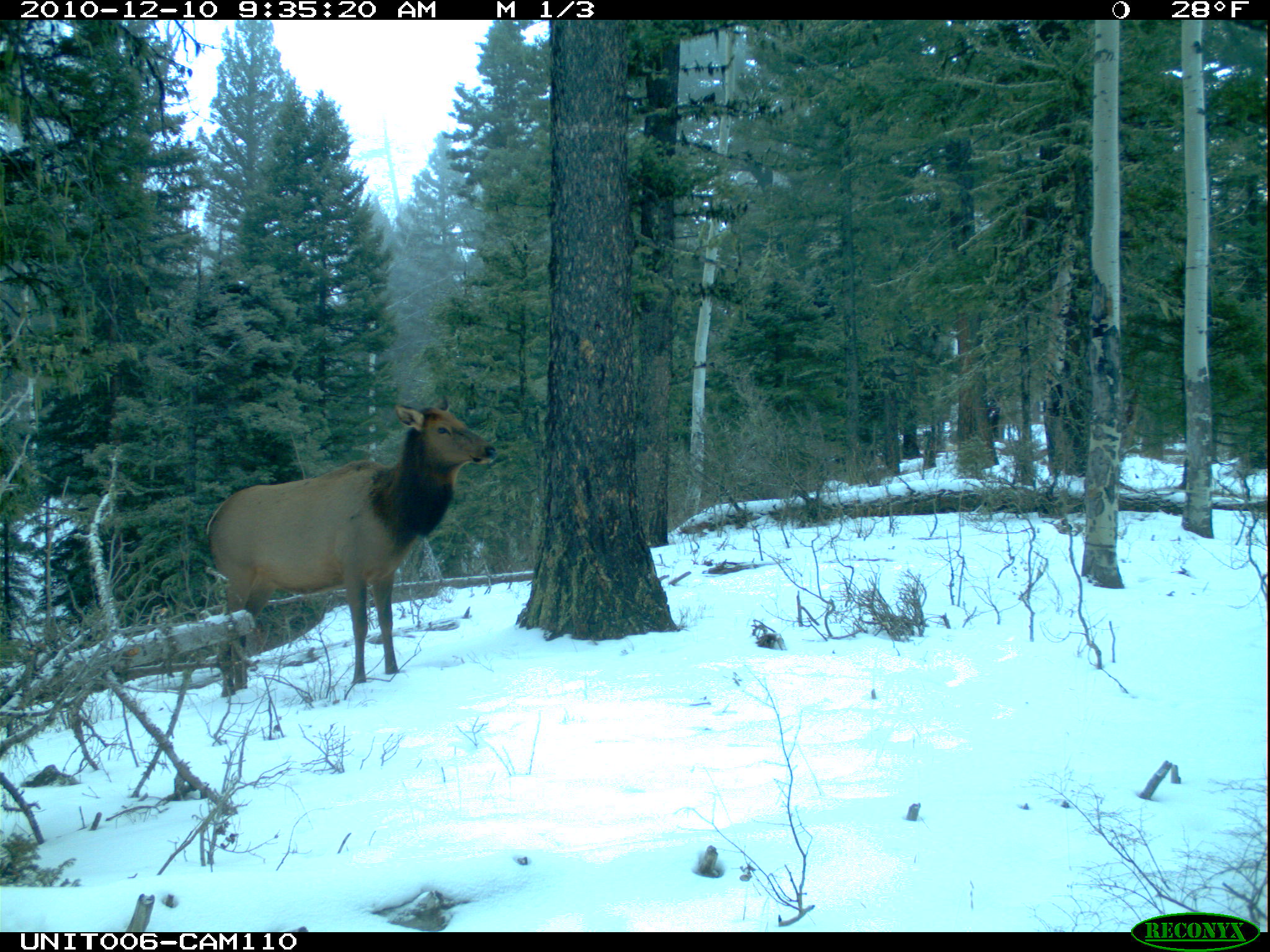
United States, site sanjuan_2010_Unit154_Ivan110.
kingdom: Animalia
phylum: Chordata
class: Mammalia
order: Artiodactyla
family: Cervidae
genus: Cervus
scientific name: Cervus elaphus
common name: red deer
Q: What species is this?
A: Cervus elaphus (red deer).